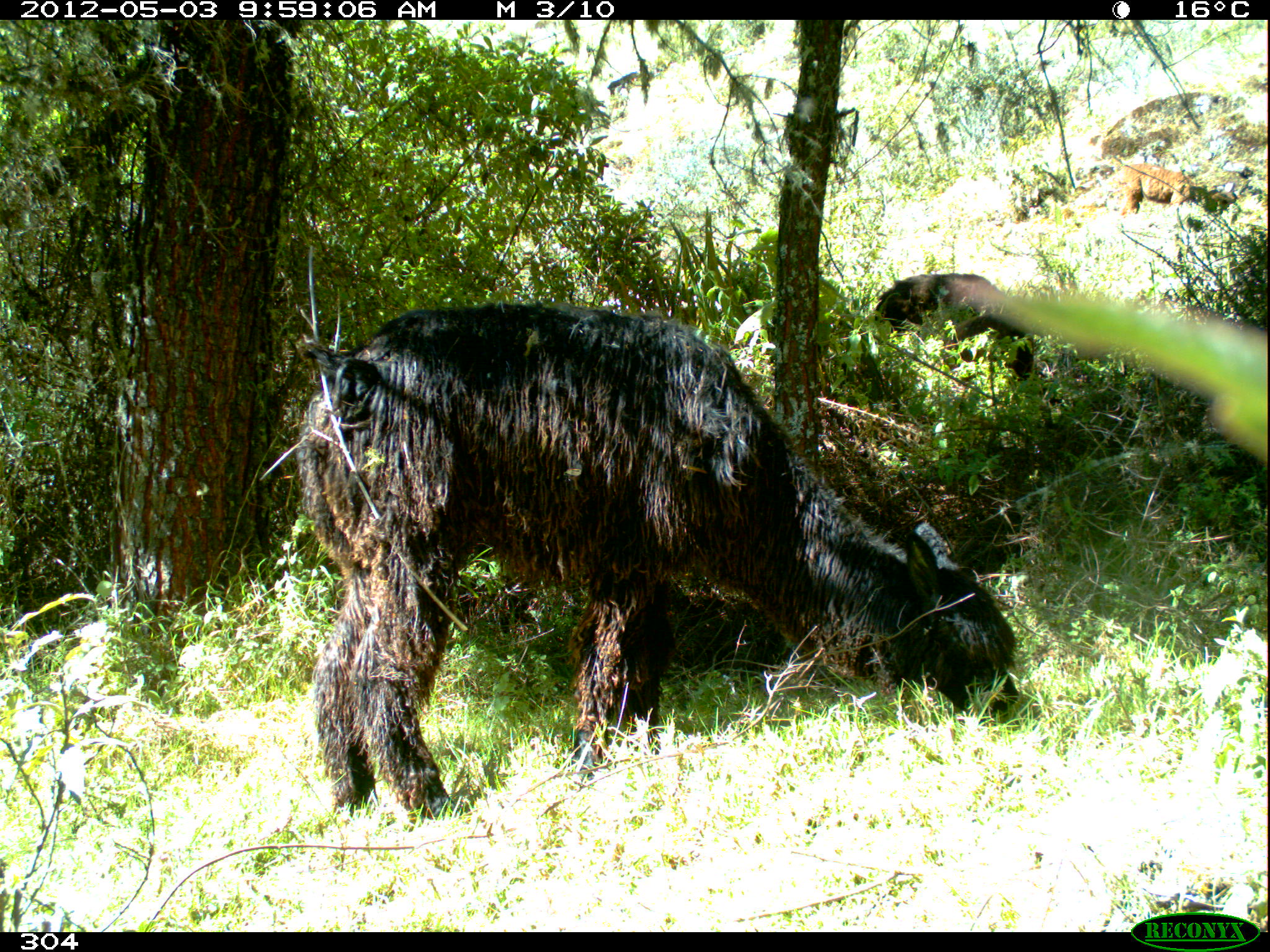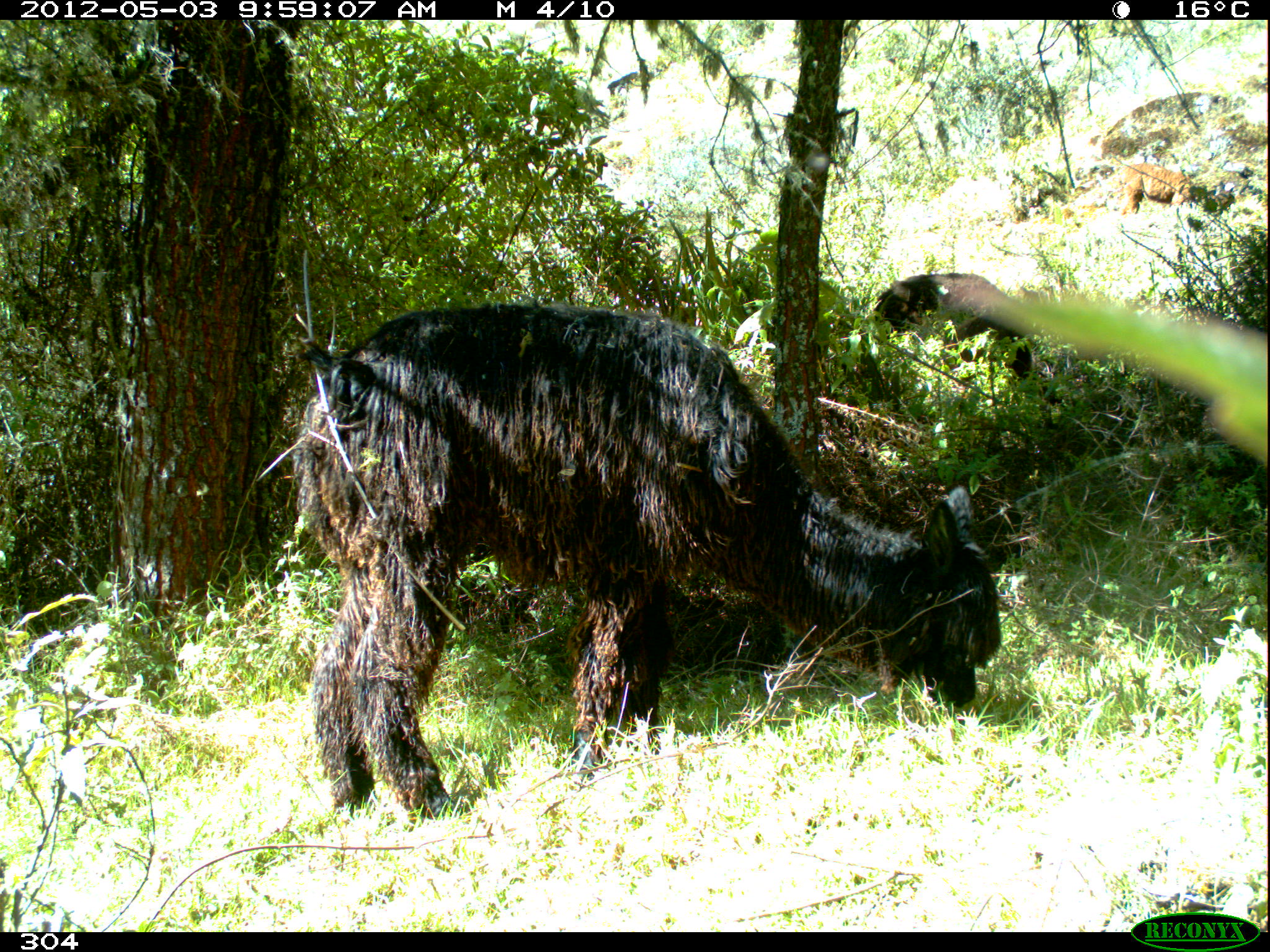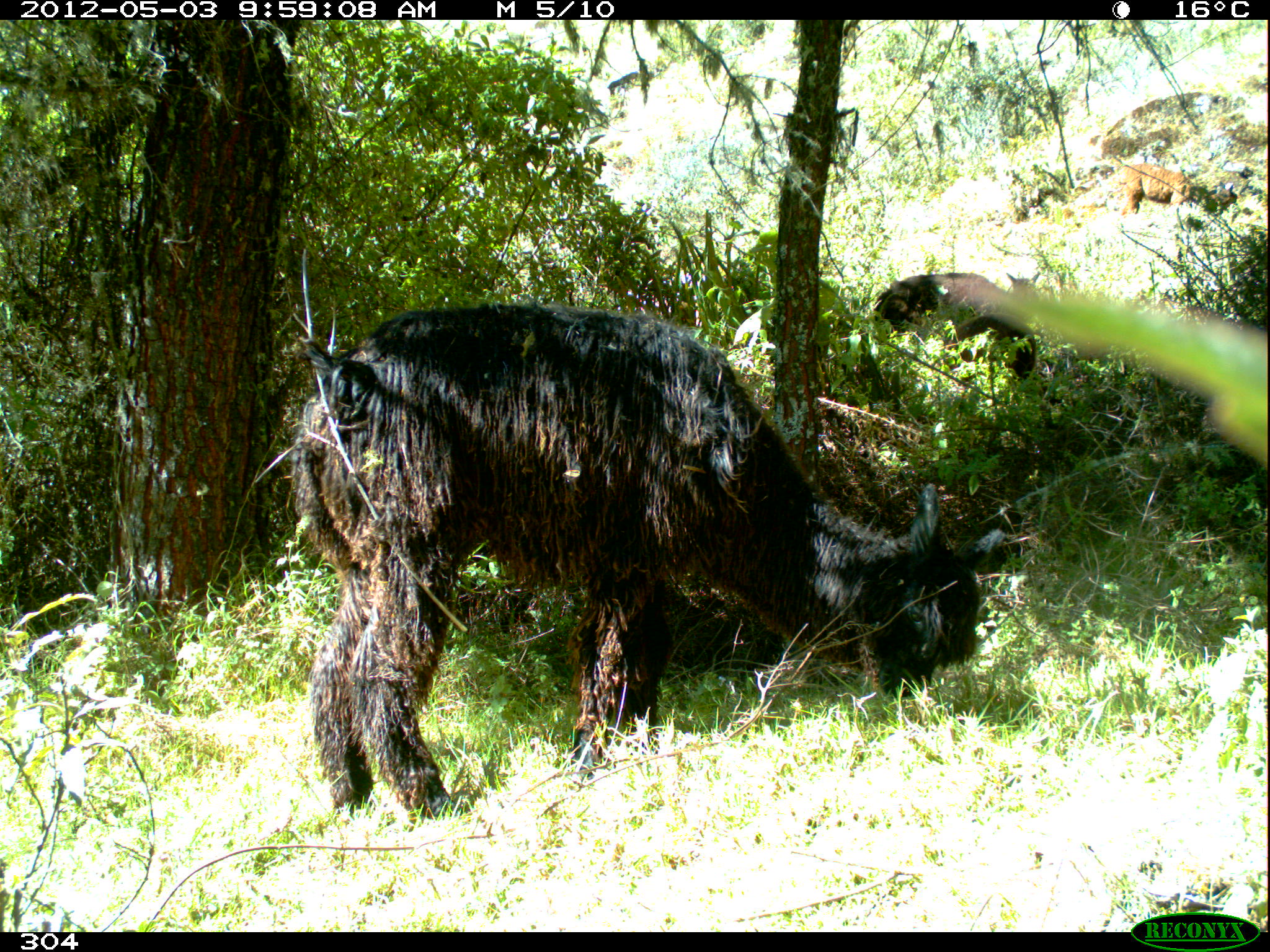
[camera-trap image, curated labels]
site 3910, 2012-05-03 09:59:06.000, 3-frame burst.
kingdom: Animalia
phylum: Chordata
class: Mammalia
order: Artiodactyla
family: Camelidae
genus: Vicugna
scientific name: Vicugna pacos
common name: alpaca